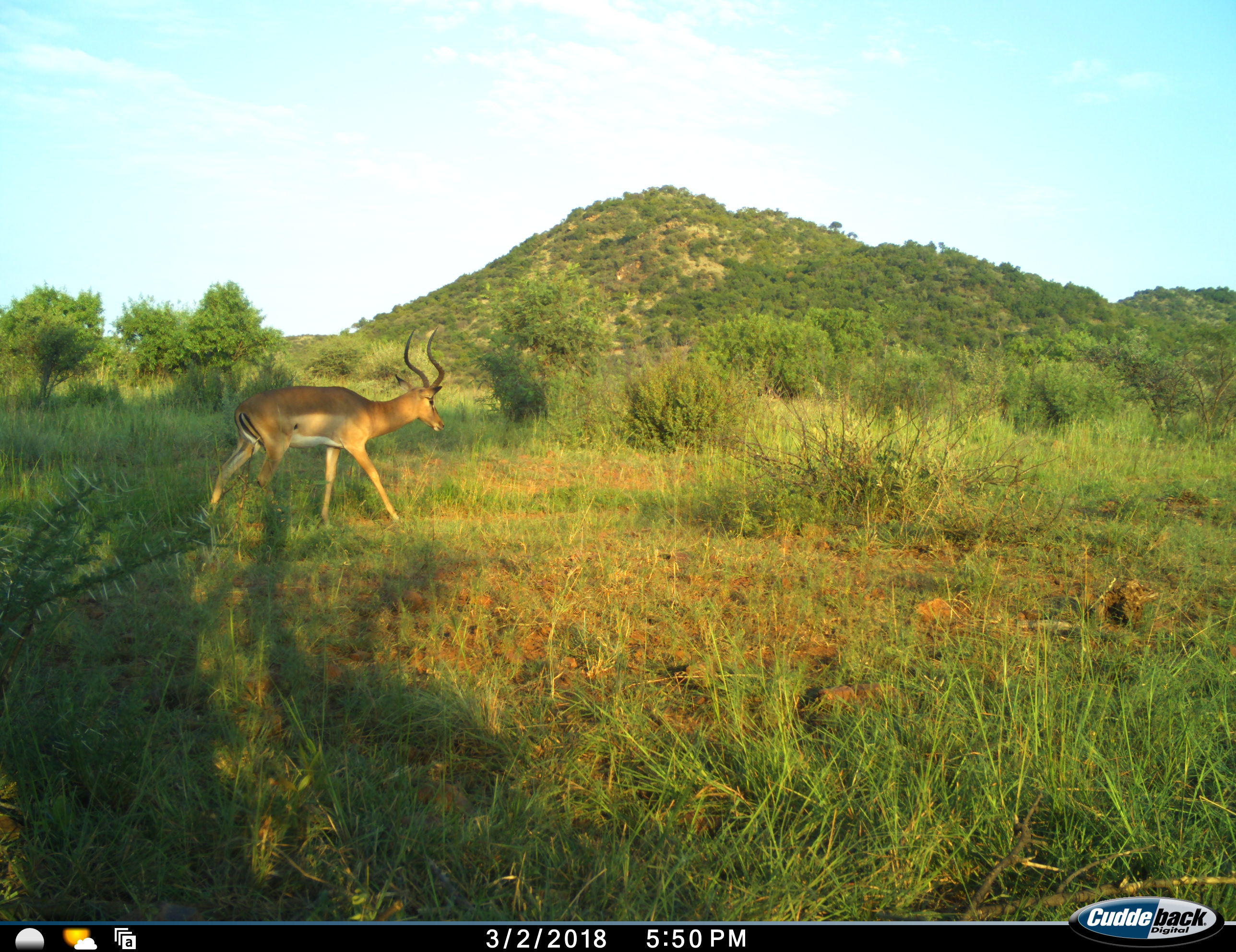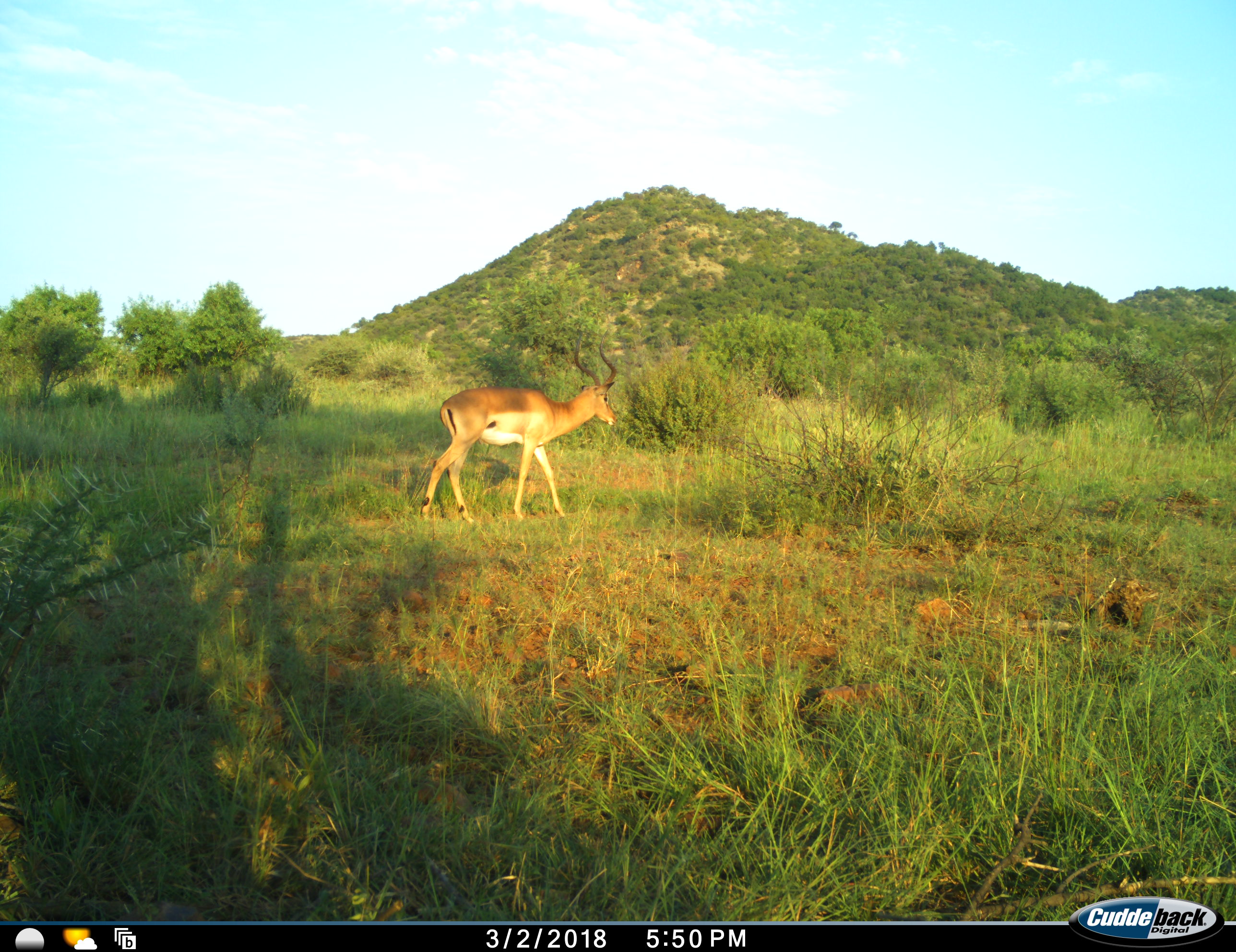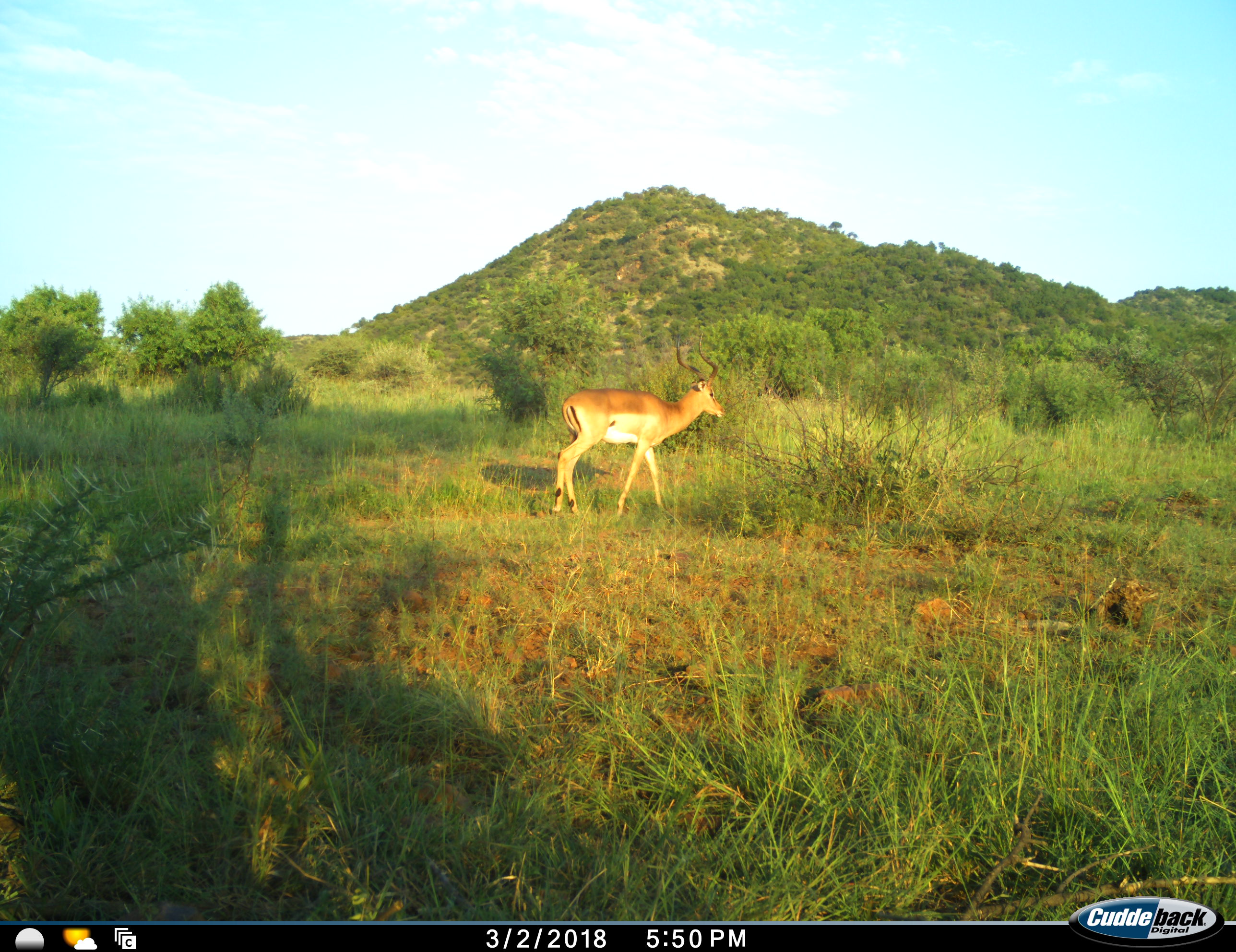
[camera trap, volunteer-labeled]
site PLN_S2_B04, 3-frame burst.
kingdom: Animalia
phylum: Chordata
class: Mammalia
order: Artiodactyla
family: Bovidae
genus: Aepyceros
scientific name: Aepyceros melampus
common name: impala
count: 1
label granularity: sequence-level